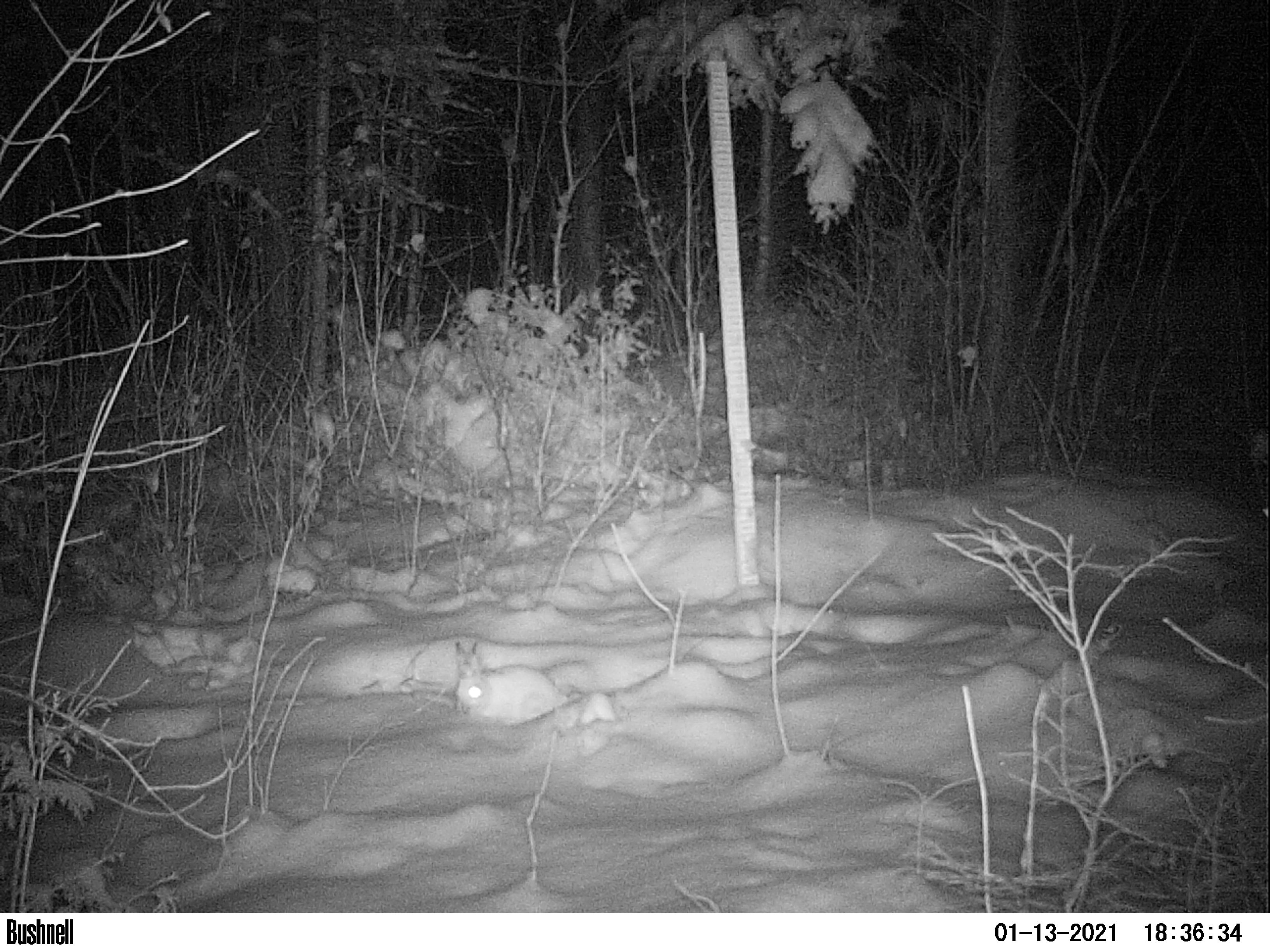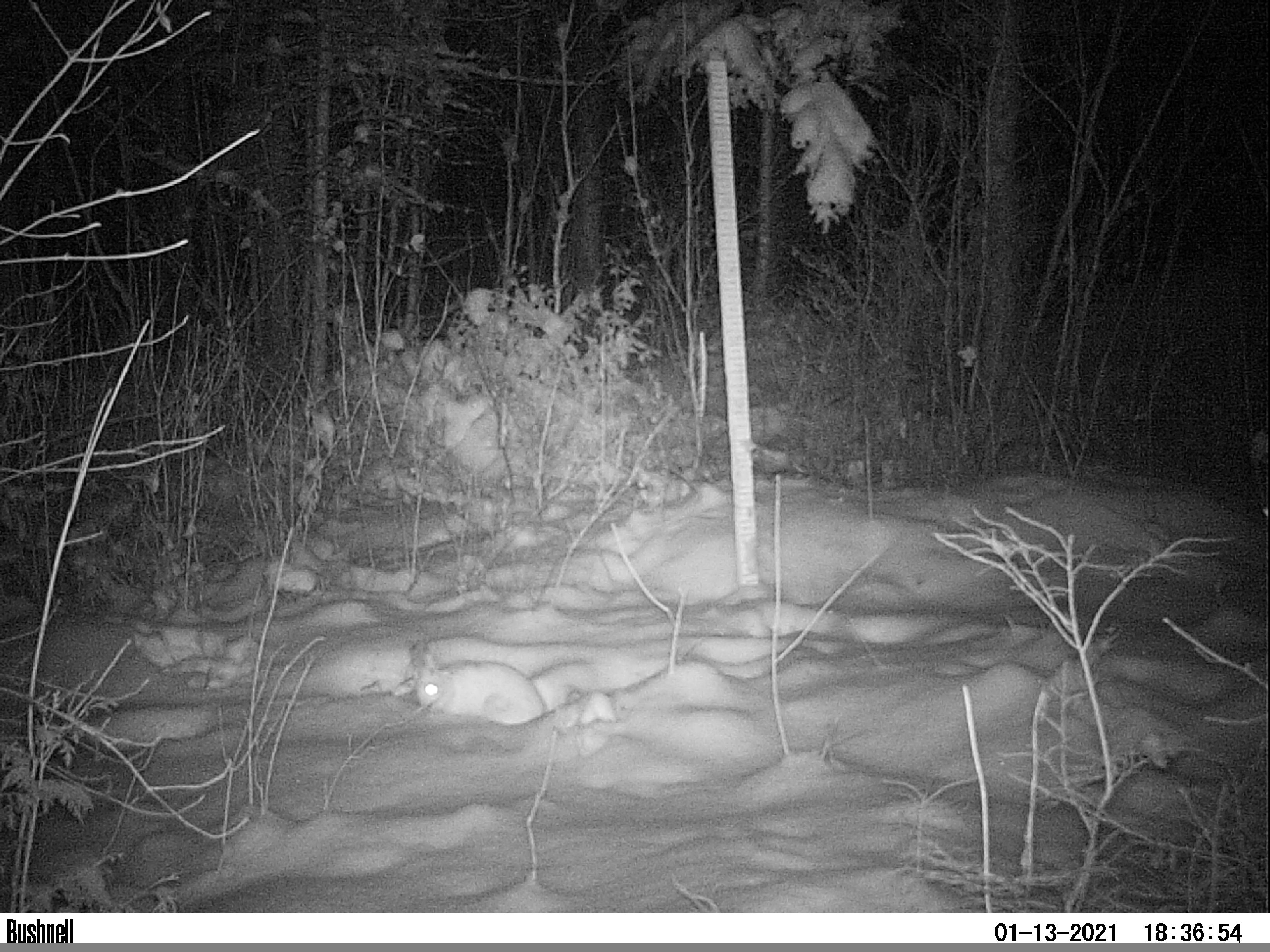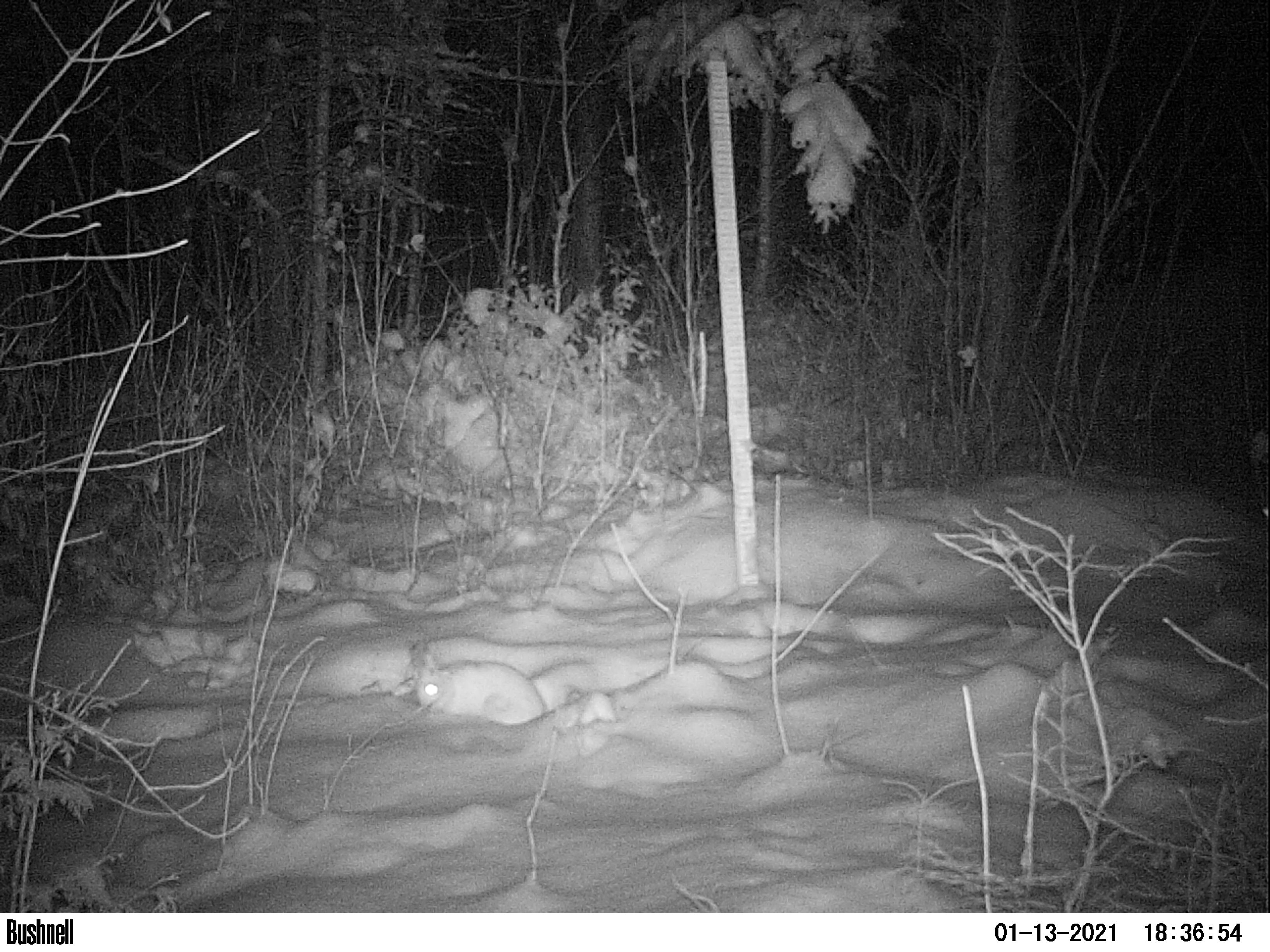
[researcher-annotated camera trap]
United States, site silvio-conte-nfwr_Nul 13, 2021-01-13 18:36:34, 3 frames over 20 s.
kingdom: Animalia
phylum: Chordata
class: Mammalia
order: Lagomorpha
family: Leporidae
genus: Lepus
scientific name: Lepus americanus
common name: snowshoe hare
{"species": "snowshoe hare (Lepus americanus)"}